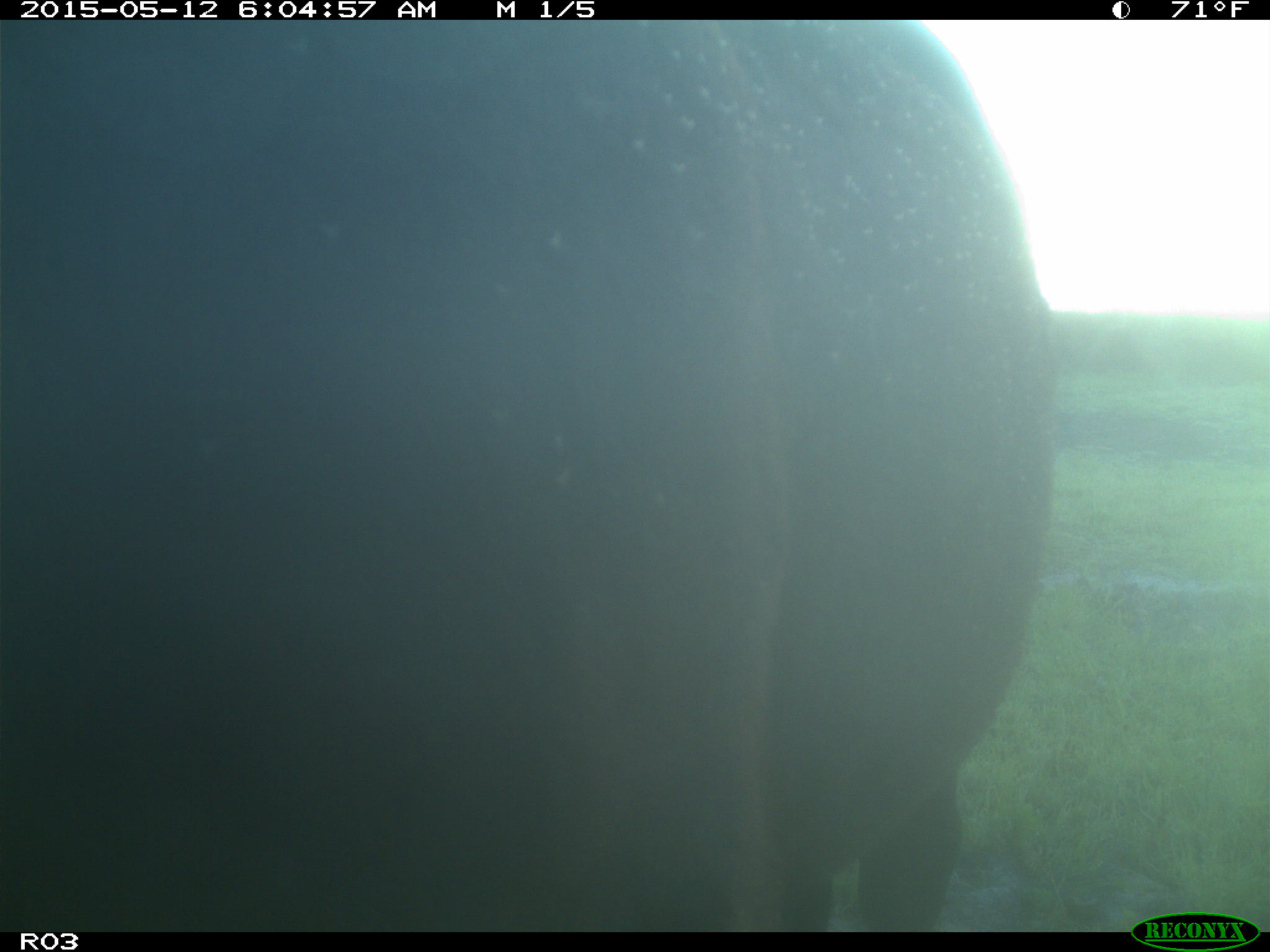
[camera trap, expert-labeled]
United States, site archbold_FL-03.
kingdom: Animalia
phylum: Chordata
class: Mammalia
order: Artiodactyla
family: Bovidae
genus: Bos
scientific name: Bos taurus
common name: domestic cow